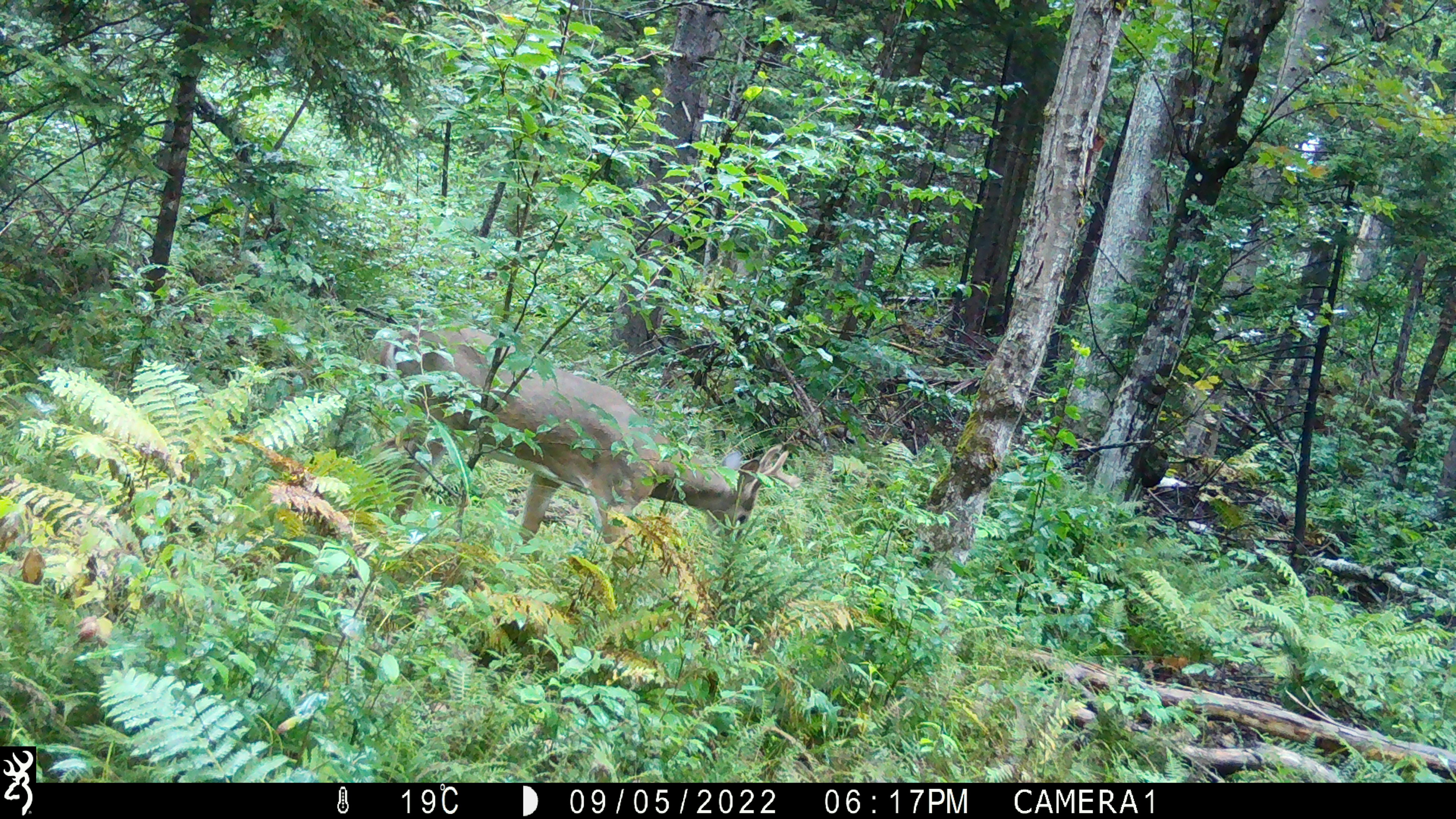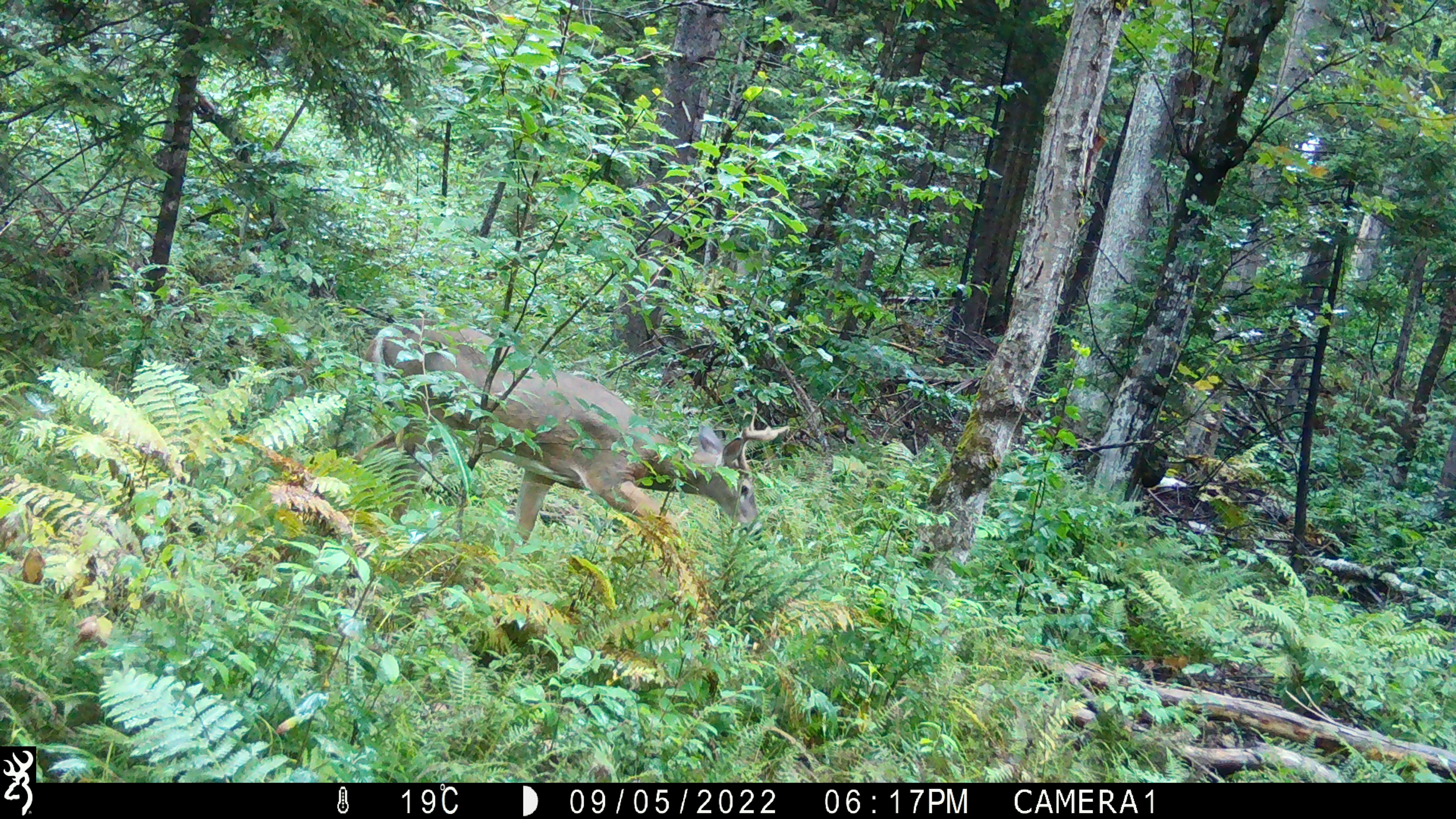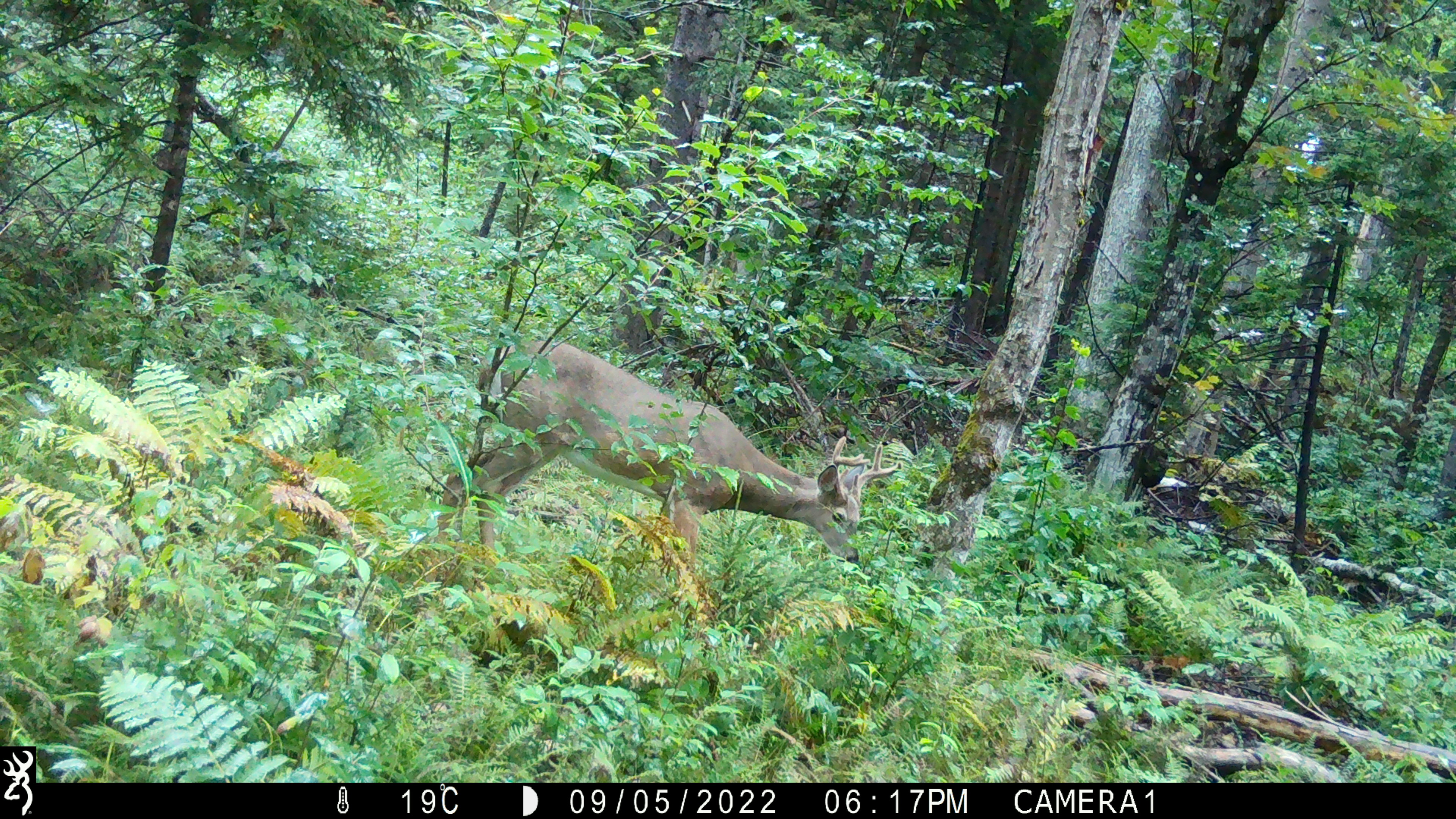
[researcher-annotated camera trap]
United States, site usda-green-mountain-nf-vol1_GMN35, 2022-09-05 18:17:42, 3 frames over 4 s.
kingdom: Animalia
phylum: Chordata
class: Mammalia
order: Artiodactyla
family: Cervidae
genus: Odocoileus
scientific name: Odocoileus virginianus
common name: white-tailed deer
White-tailed deer (Odocoileus virginianus).